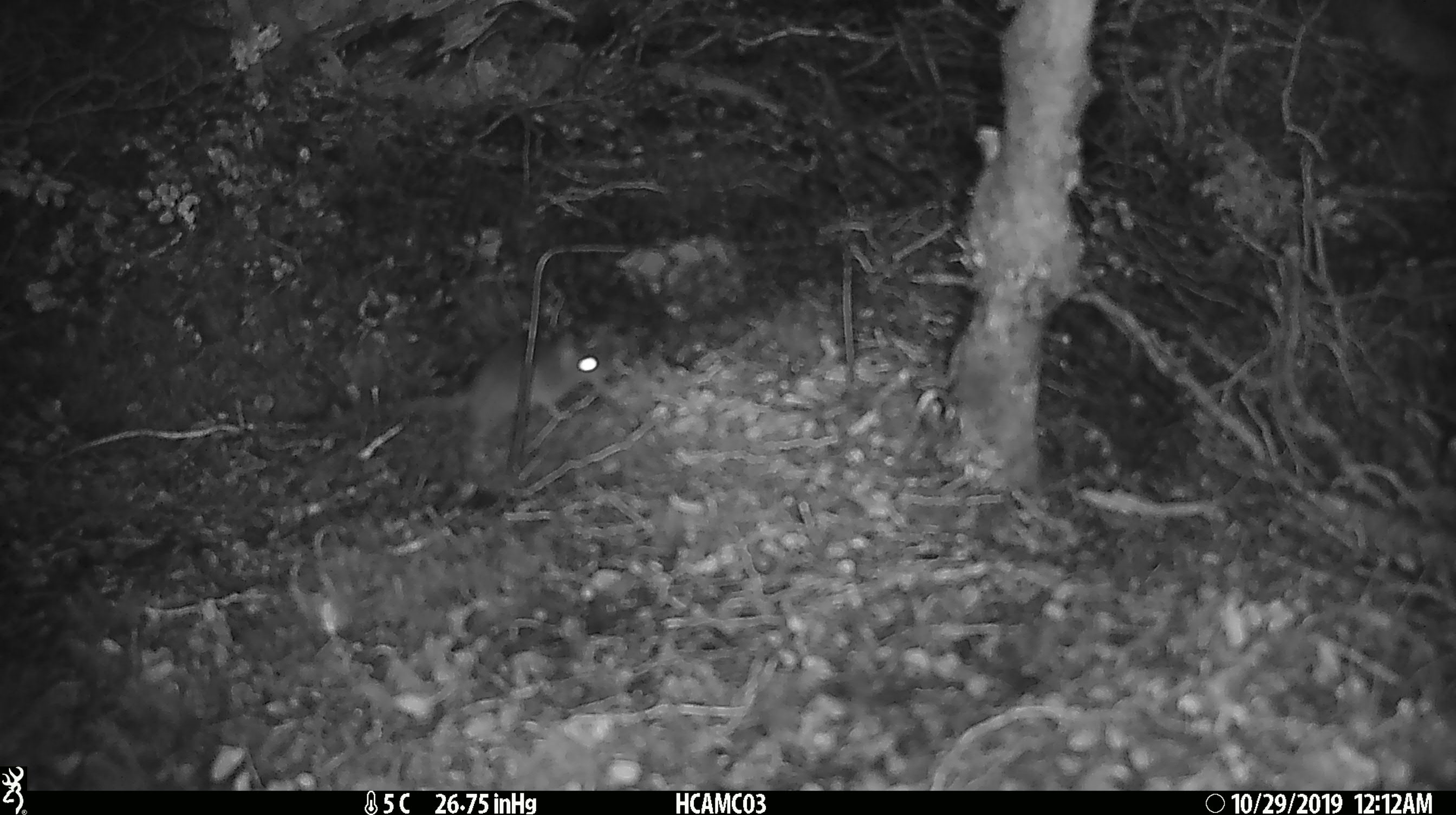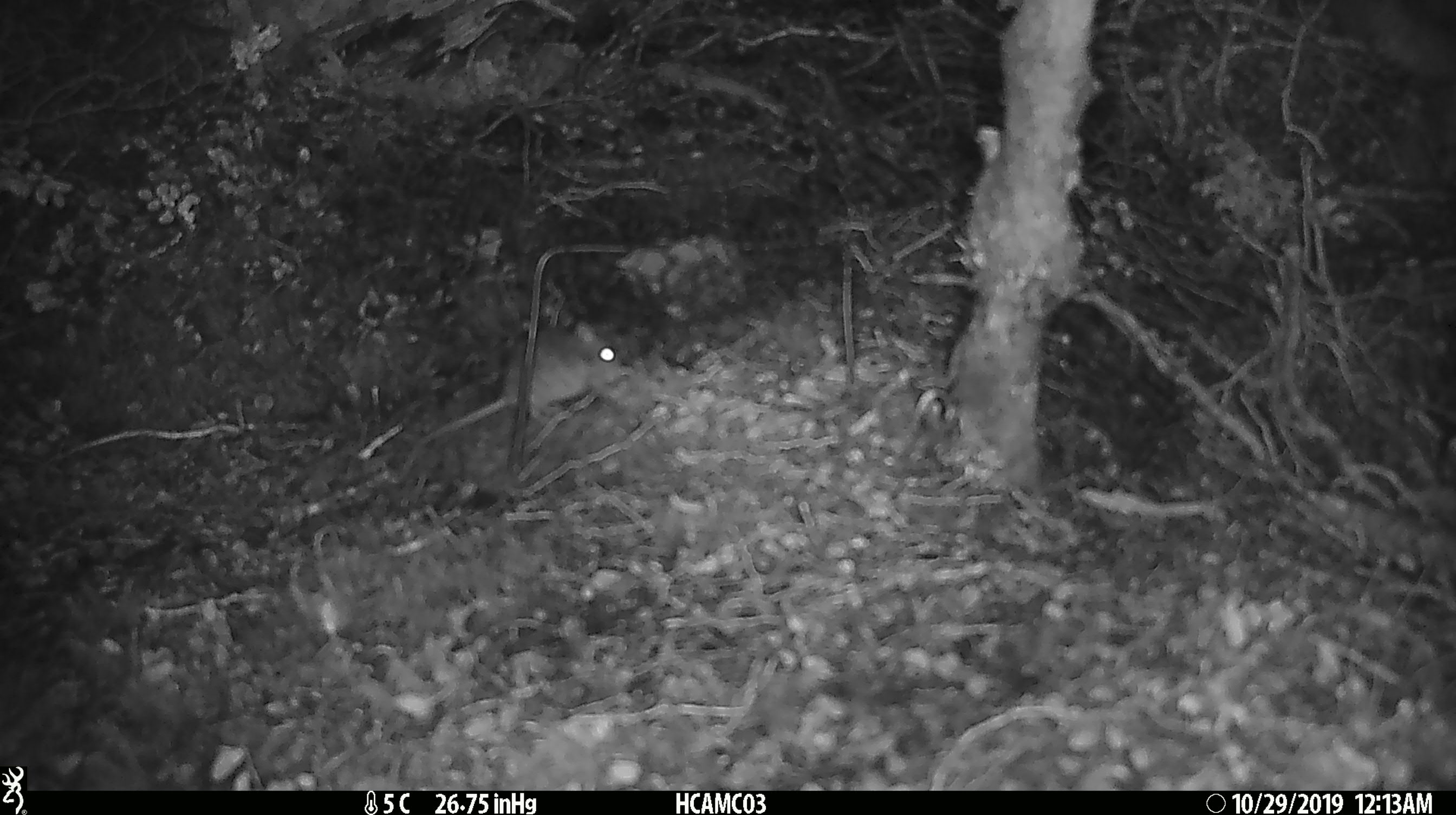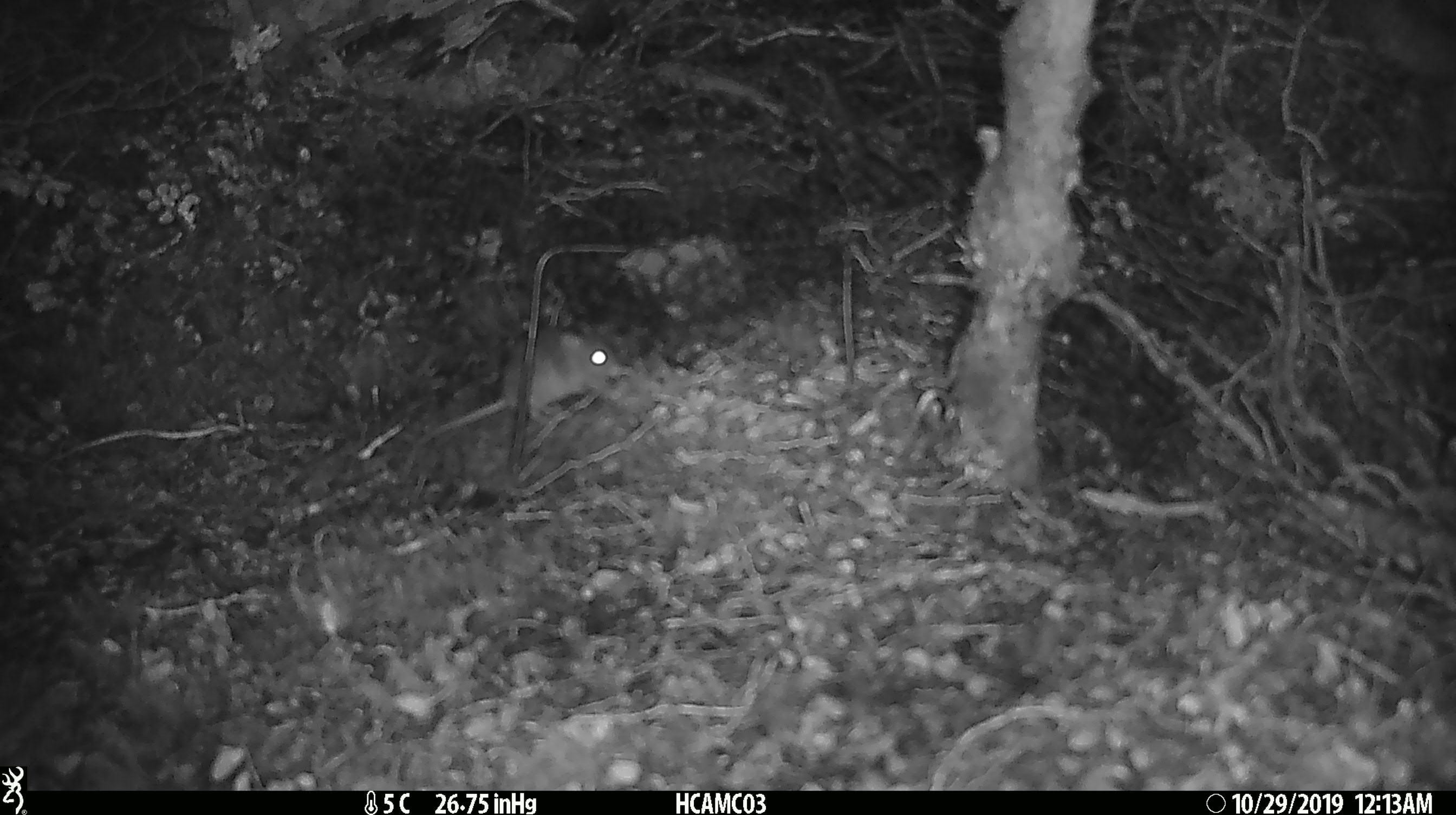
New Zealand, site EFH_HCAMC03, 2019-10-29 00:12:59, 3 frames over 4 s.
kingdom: Animalia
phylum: Chordata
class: Mammalia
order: Rodentia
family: Muridae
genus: Mus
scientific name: Mus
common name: mouse